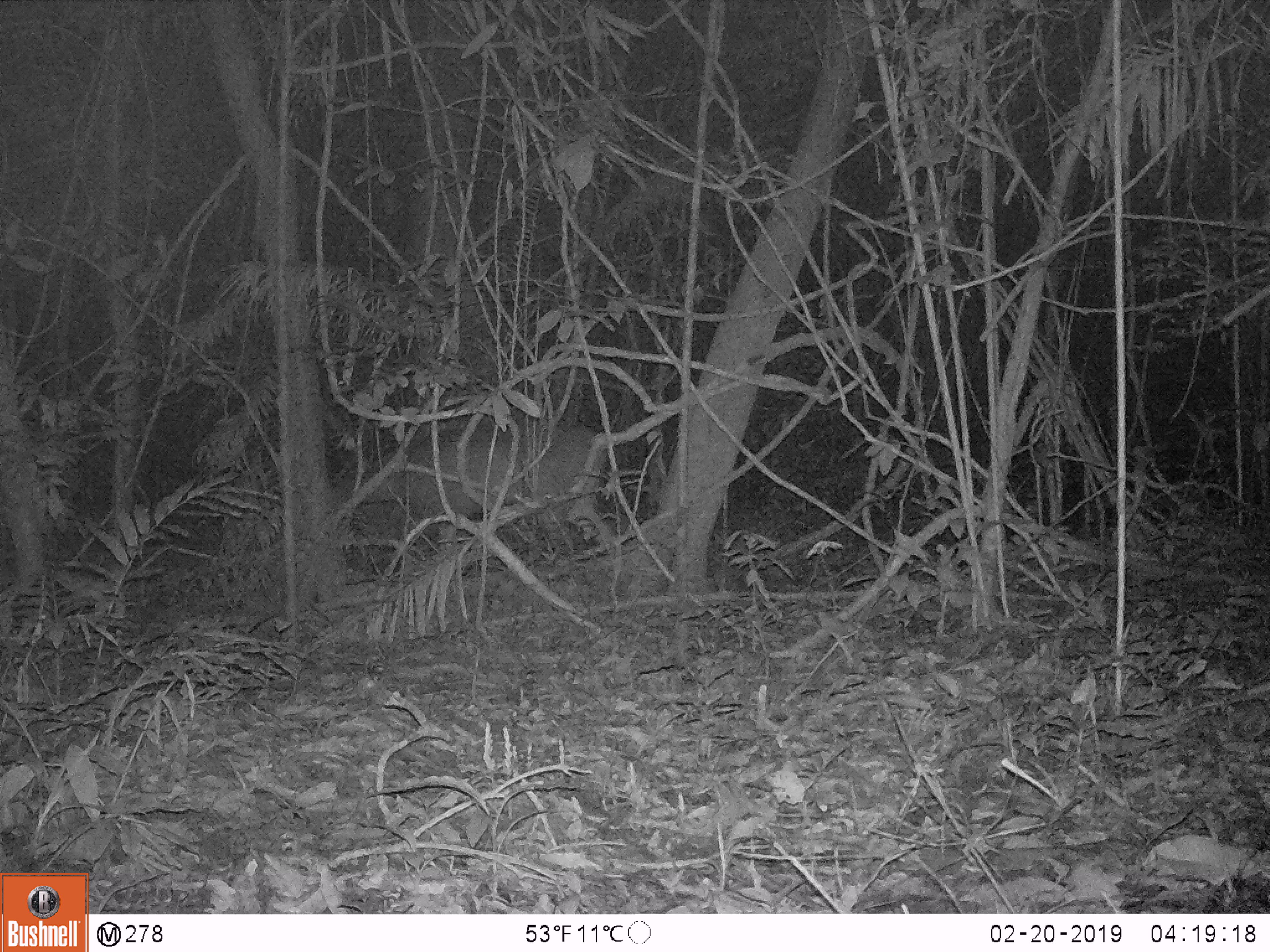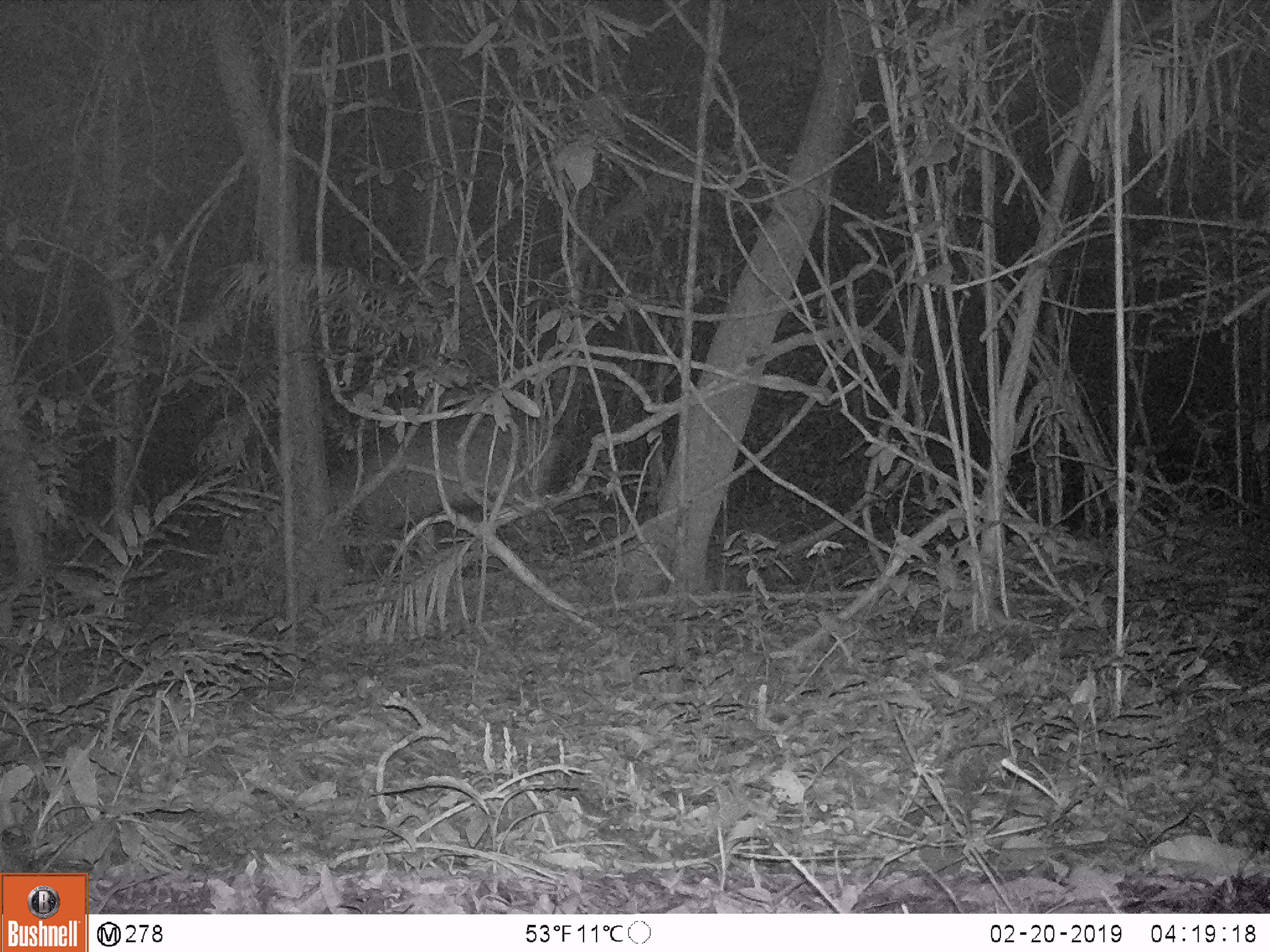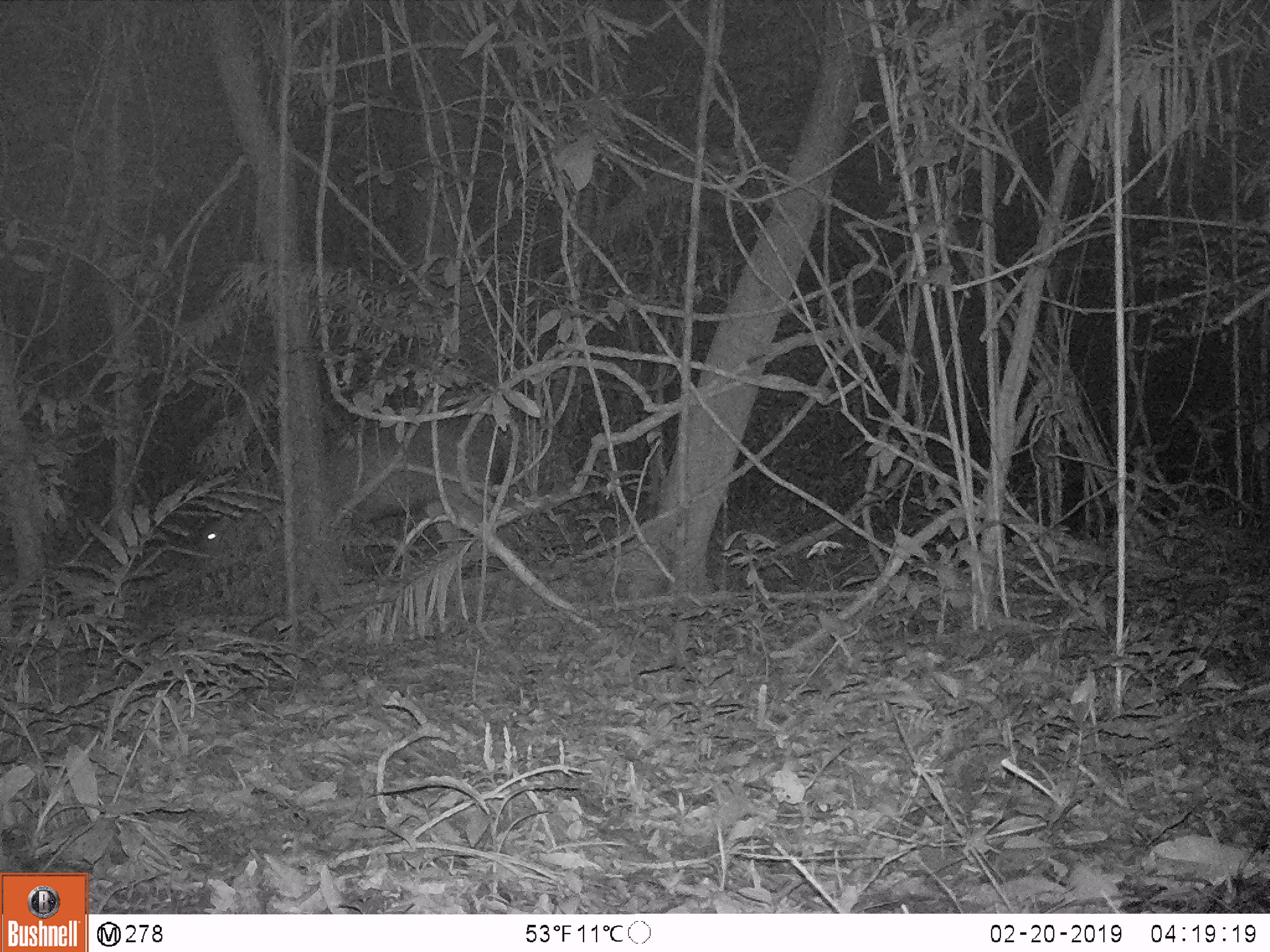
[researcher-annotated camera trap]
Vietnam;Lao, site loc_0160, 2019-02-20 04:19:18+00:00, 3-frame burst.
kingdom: Animalia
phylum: Chordata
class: Mammalia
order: Artiodactyla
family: Cervidae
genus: Rusa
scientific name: Rusa unicolor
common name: sambar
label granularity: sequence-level